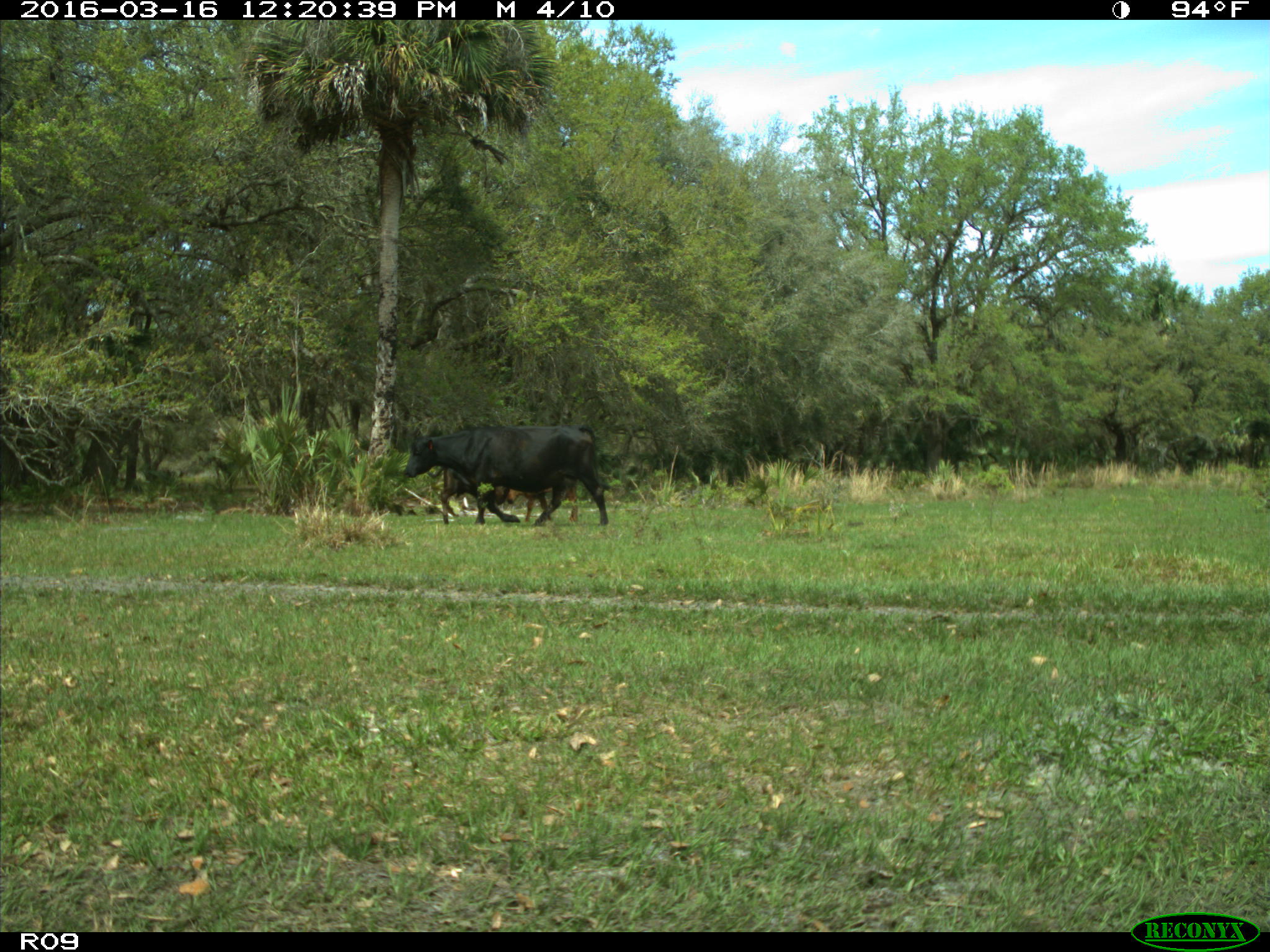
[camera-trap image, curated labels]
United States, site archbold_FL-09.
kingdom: Animalia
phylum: Chordata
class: Mammalia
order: Artiodactyla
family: Bovidae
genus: Bos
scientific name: Bos taurus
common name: domestic cow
Bos taurus (domestic cow).